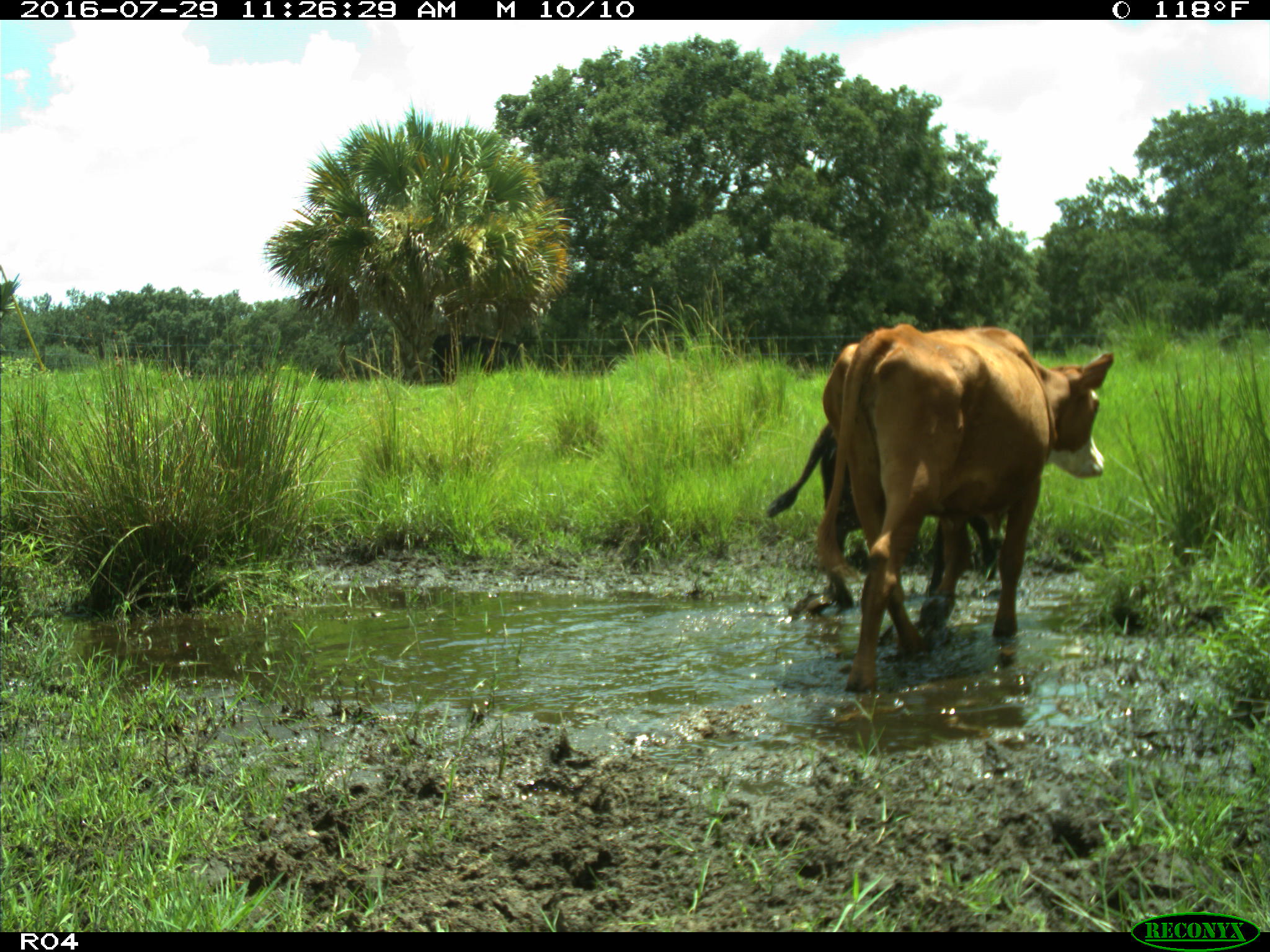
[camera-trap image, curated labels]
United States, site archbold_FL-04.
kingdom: Animalia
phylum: Chordata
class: Mammalia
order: Artiodactyla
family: Bovidae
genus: Bos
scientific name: Bos taurus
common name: domestic cow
Bos taurus (domestic cow).